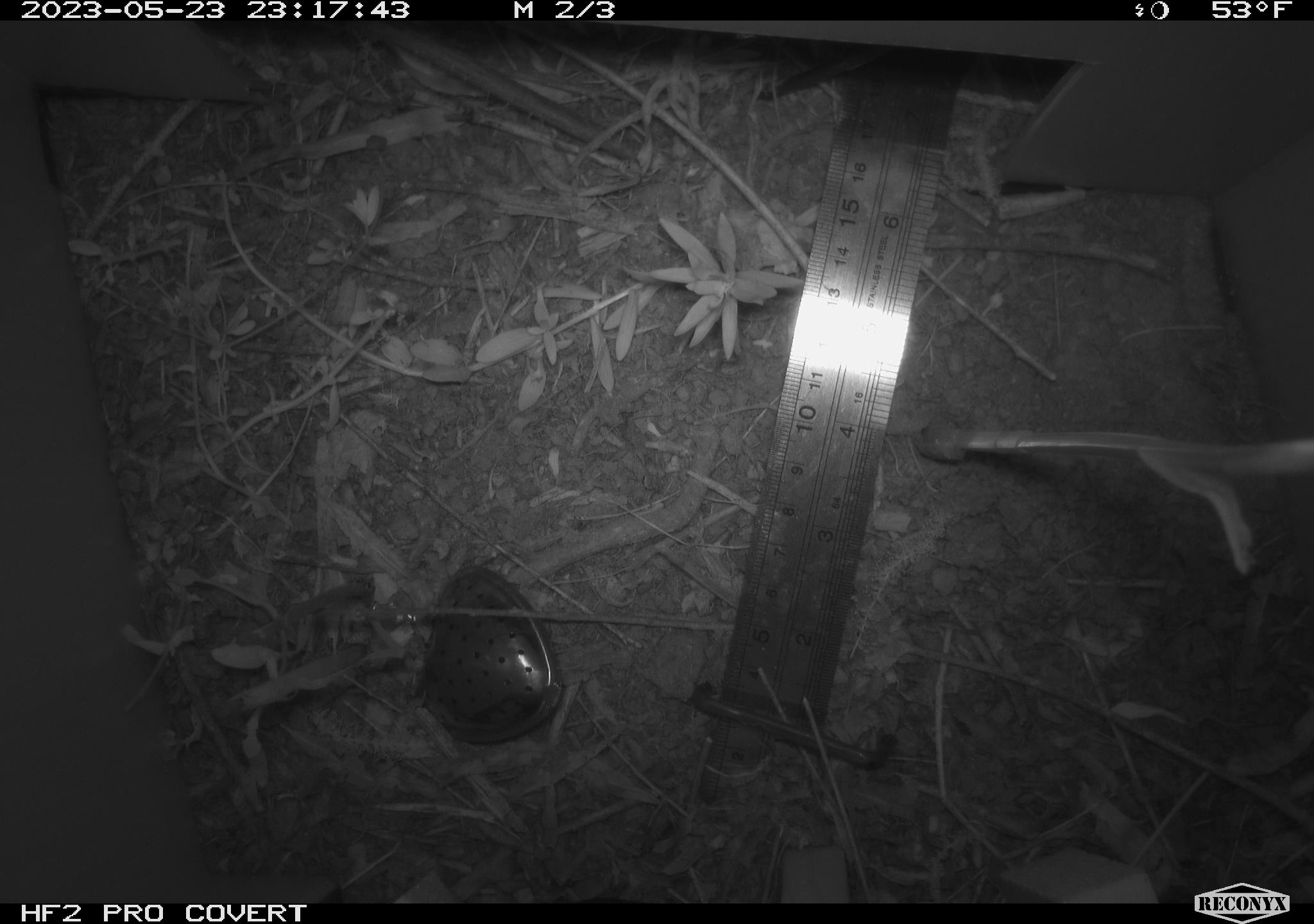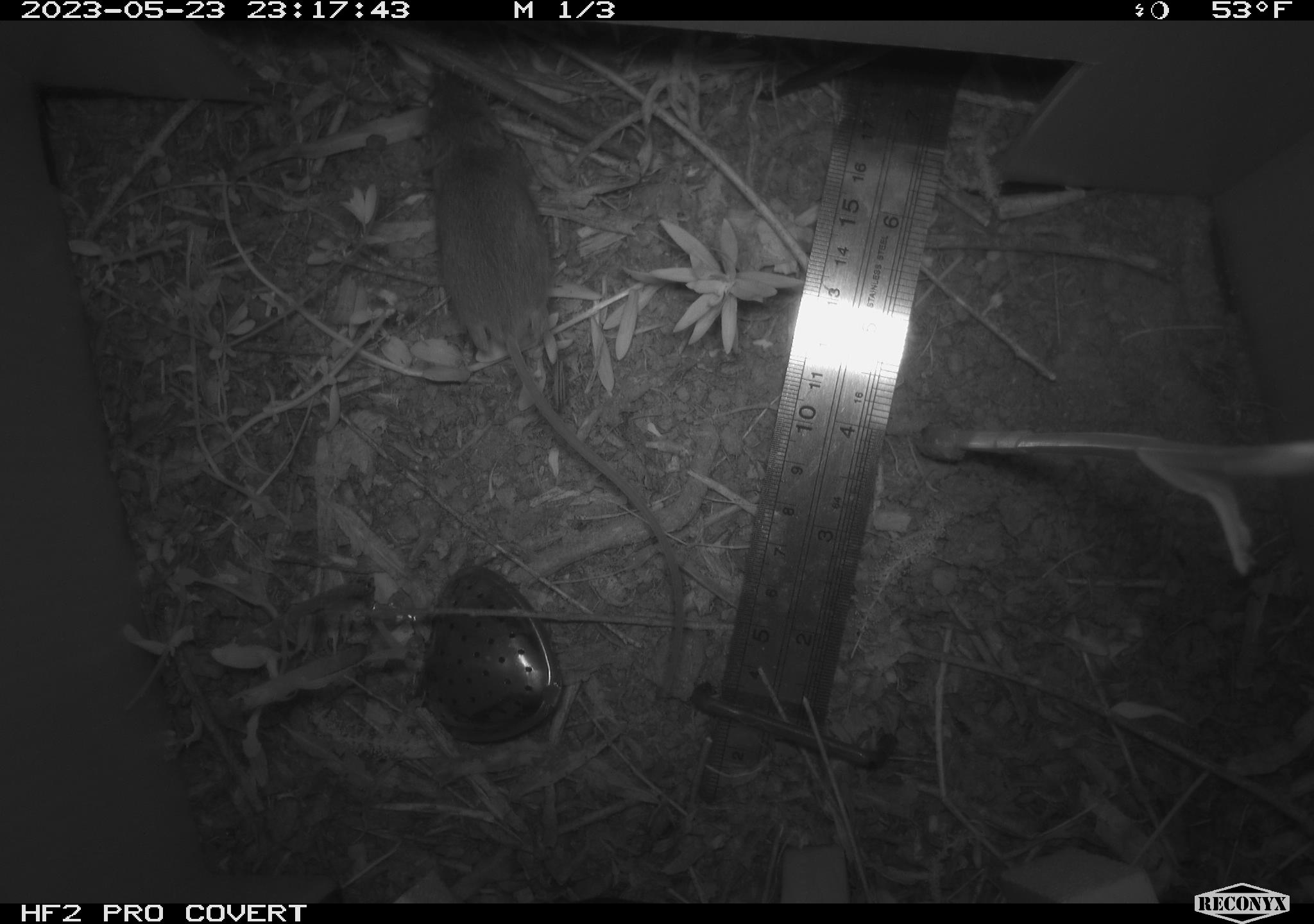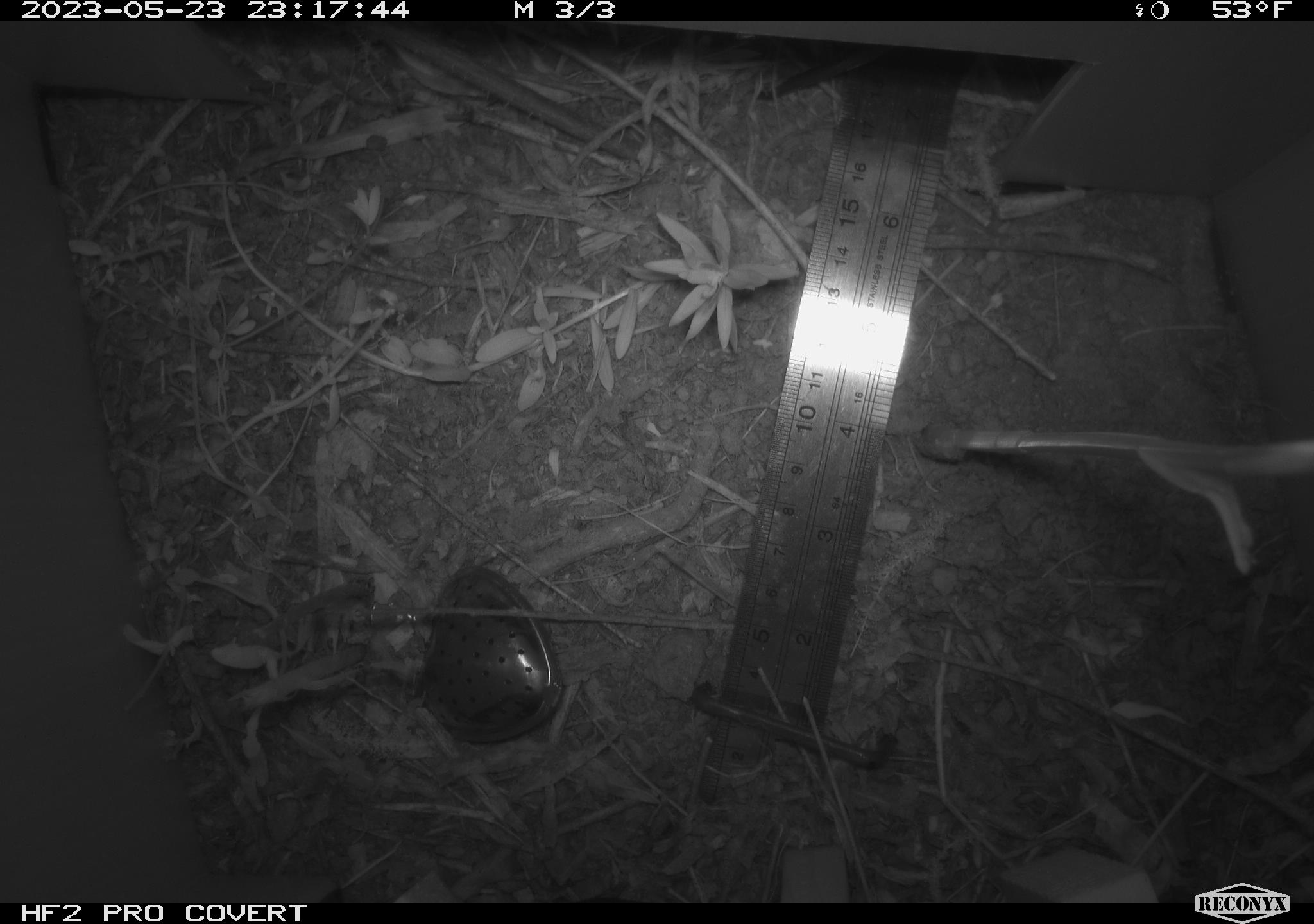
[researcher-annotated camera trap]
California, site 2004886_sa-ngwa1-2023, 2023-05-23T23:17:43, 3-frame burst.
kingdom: Animalia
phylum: Chordata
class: Mammalia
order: Rodentia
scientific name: Rodentia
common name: mouse species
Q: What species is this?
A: Mouse species (Rodentia).